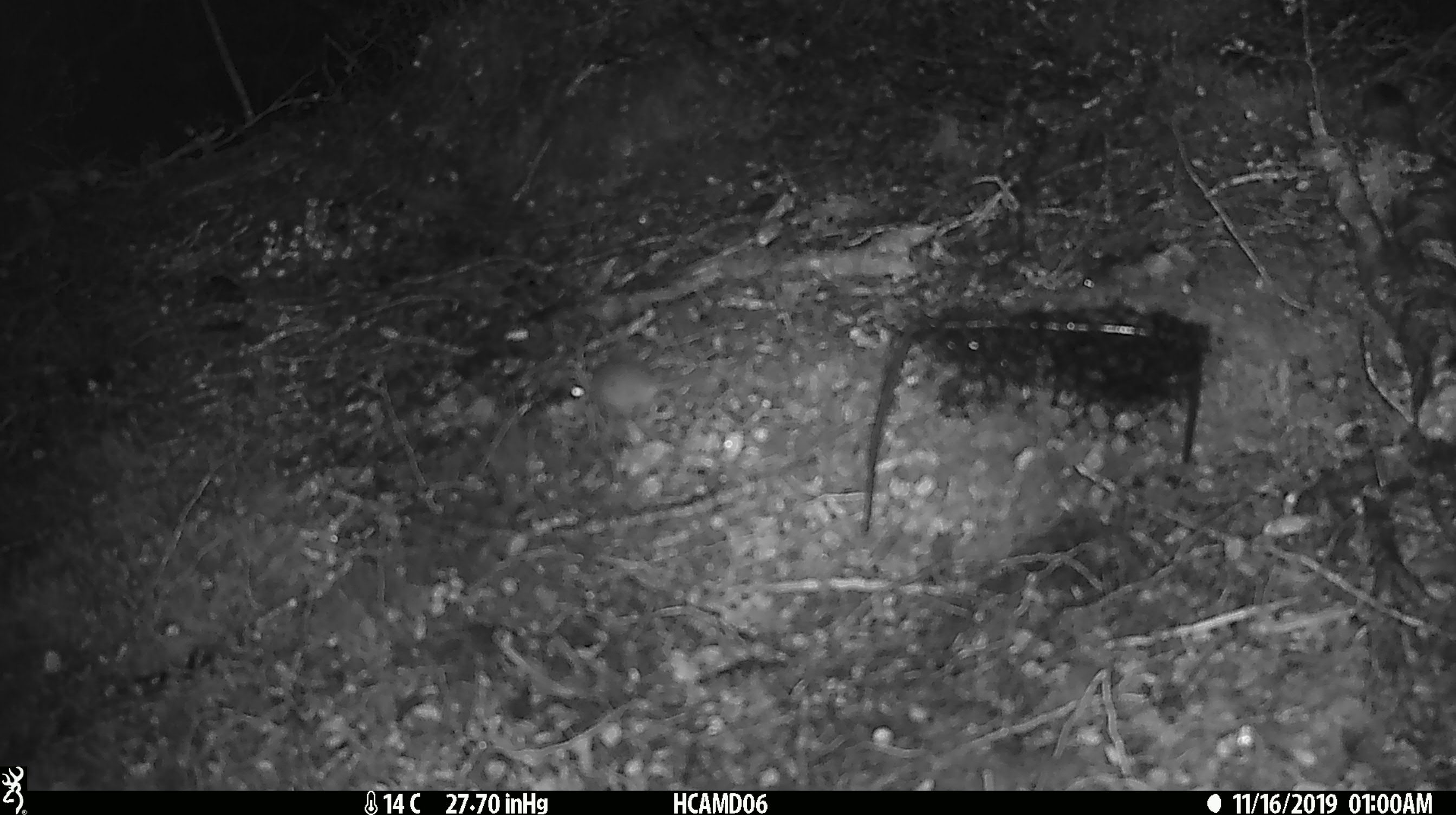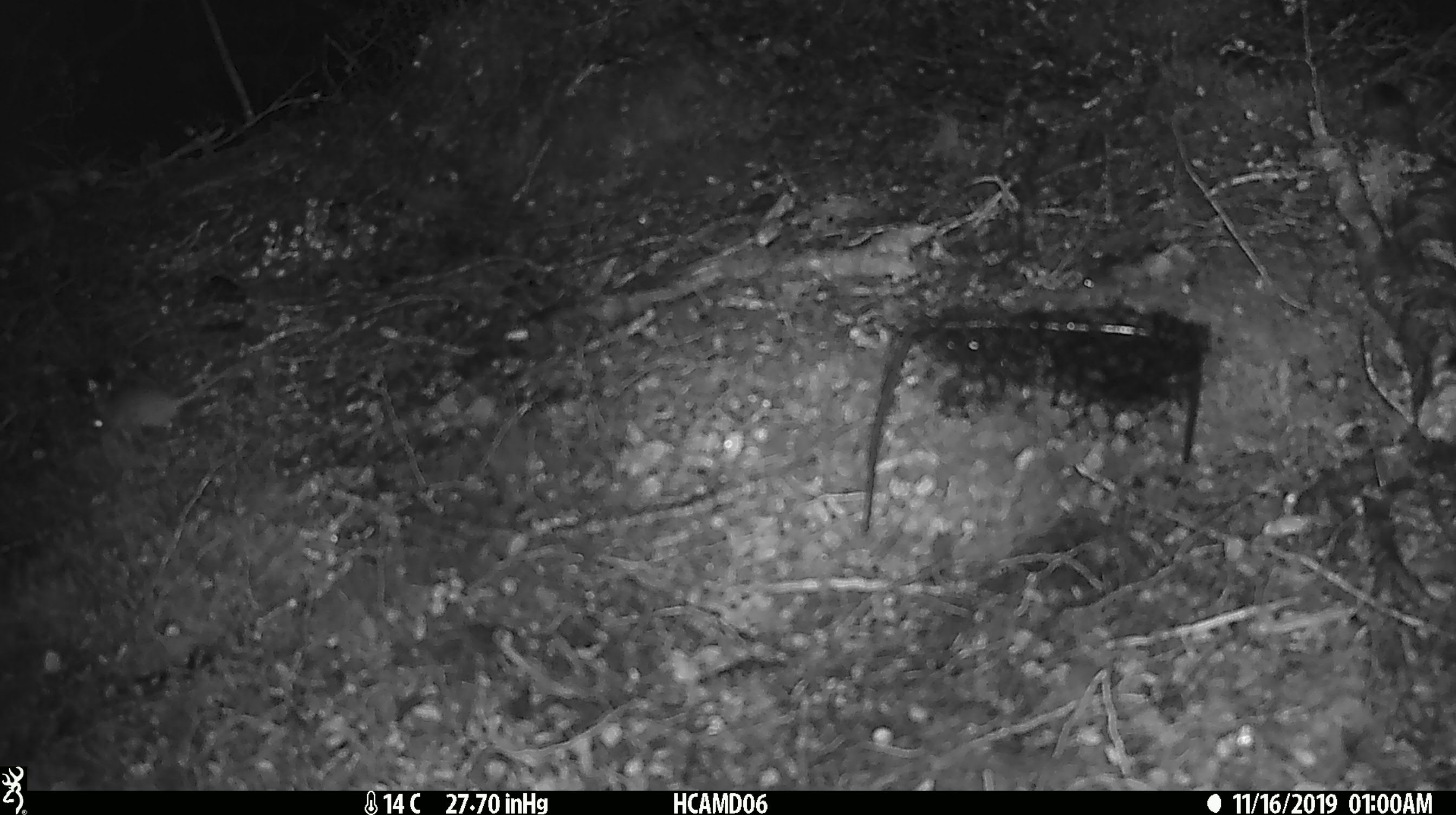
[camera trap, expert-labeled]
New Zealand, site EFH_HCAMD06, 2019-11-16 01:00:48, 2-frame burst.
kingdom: Animalia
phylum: Chordata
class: Mammalia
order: Rodentia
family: Muridae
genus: Mus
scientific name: Mus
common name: mouse